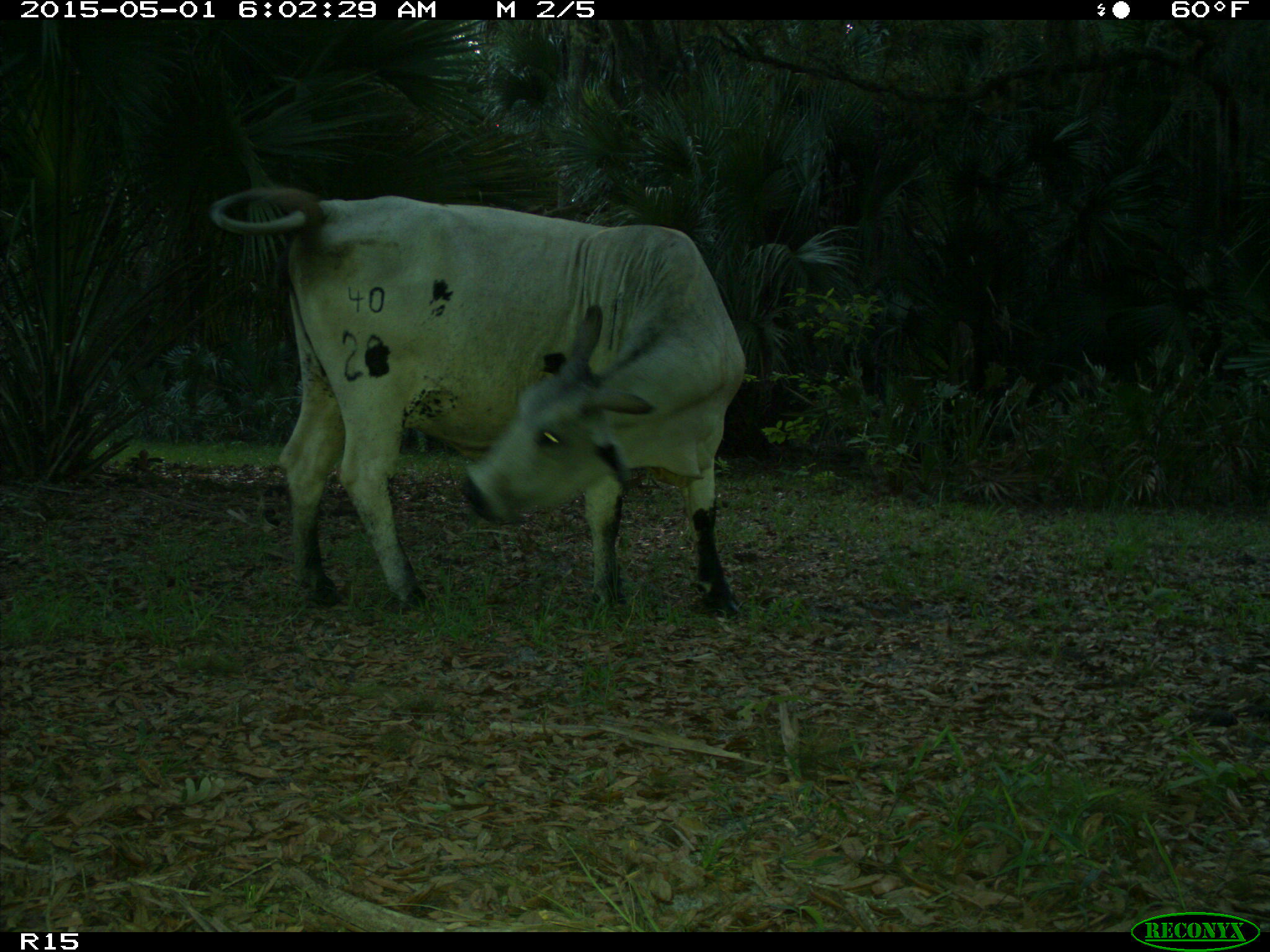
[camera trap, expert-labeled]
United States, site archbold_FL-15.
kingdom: Animalia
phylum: Chordata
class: Mammalia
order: Artiodactyla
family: Bovidae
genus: Bos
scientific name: Bos taurus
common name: domestic cow